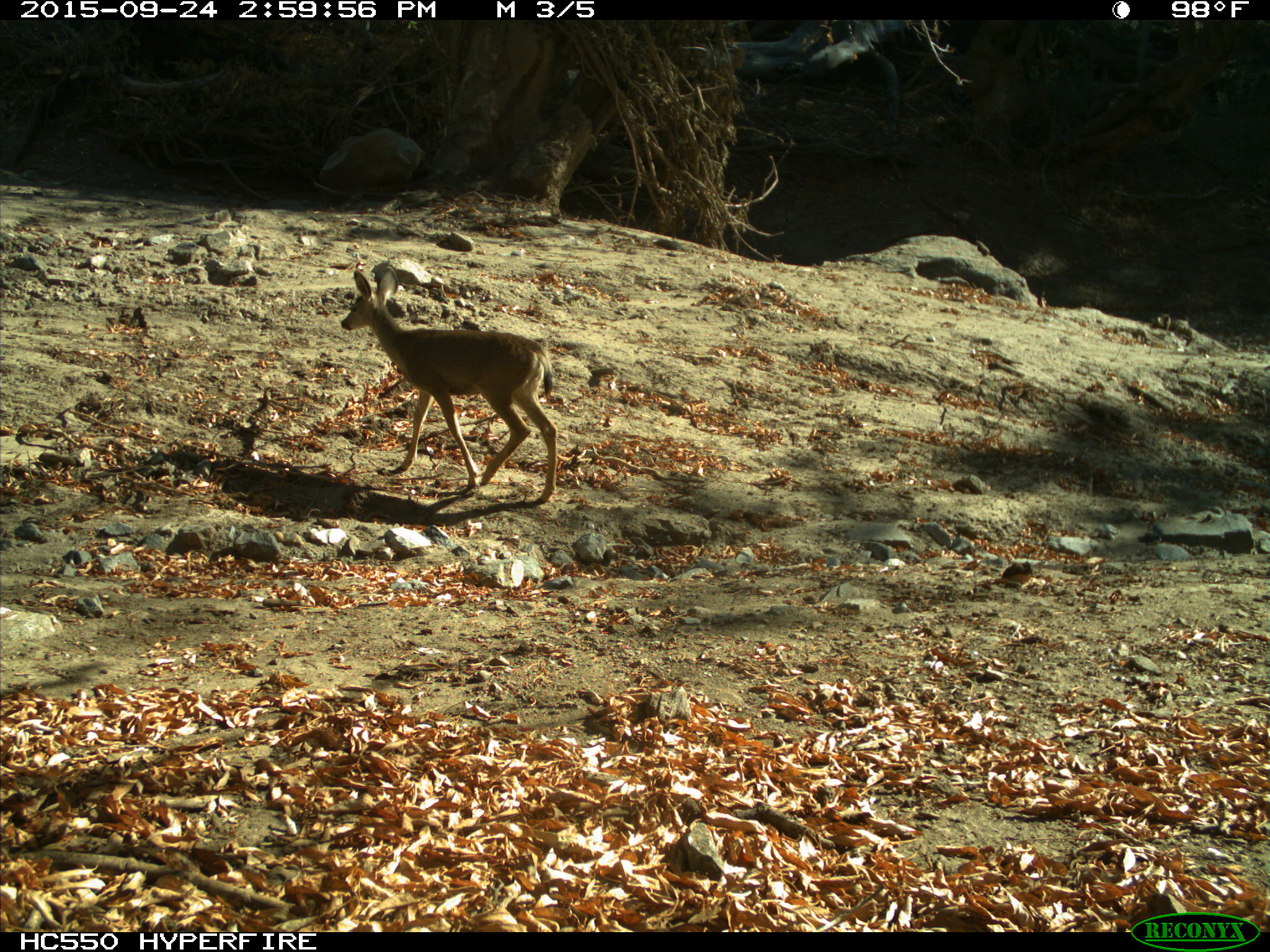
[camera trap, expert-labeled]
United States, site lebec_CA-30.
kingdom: Animalia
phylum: Chordata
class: Mammalia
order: Artiodactyla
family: Cervidae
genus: Odocoileus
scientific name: Odocoileus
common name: deer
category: unidentified deer